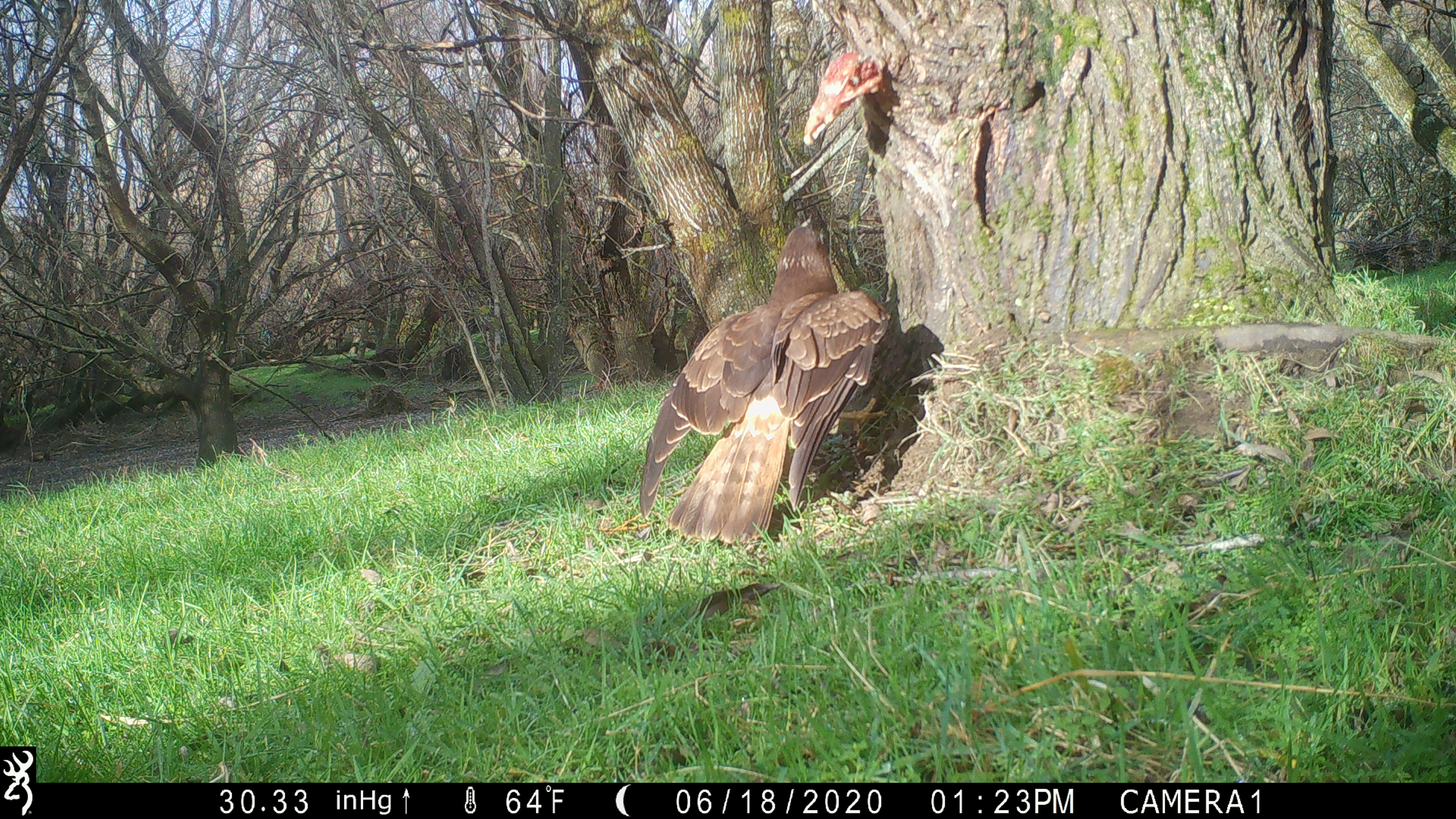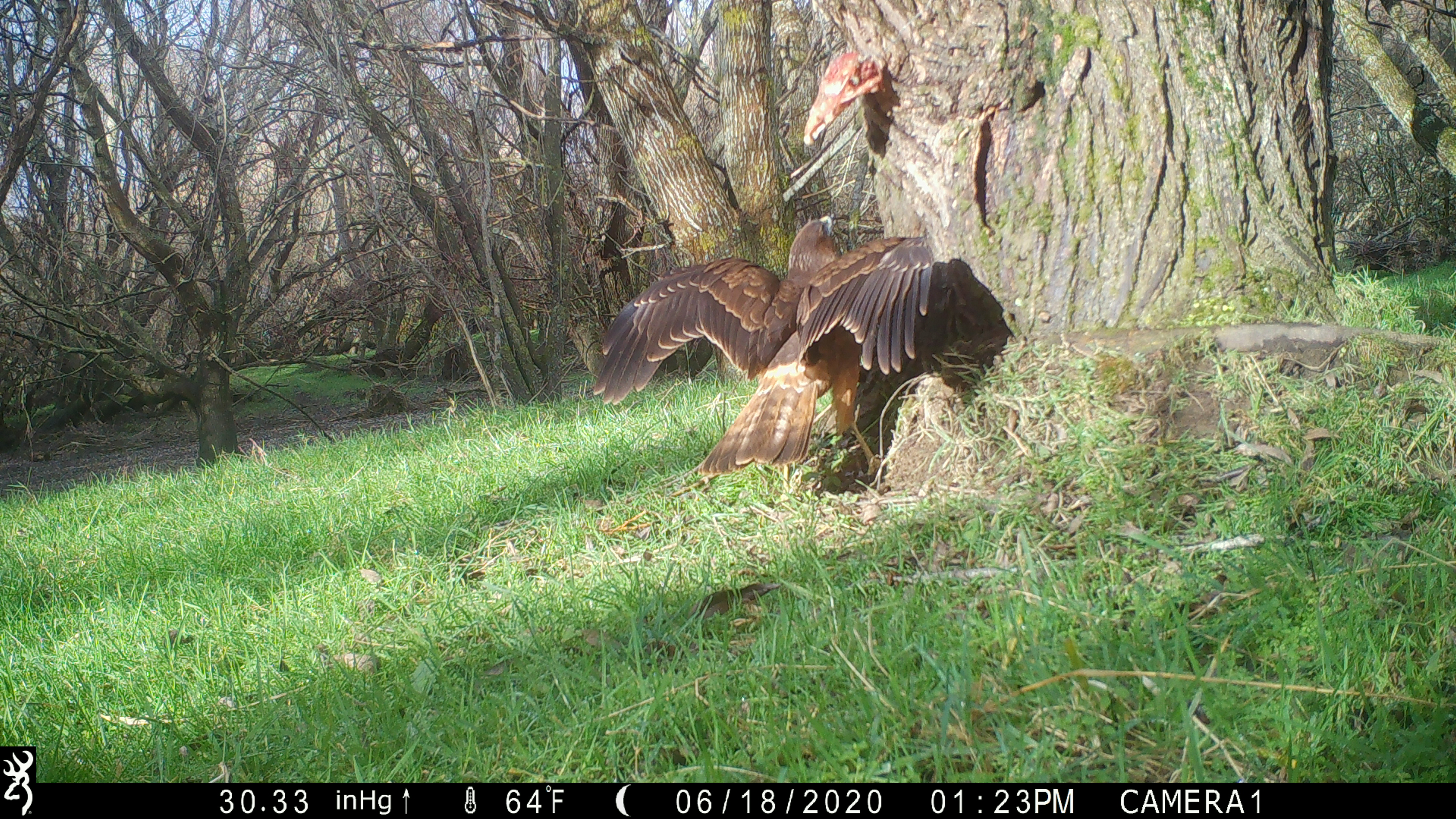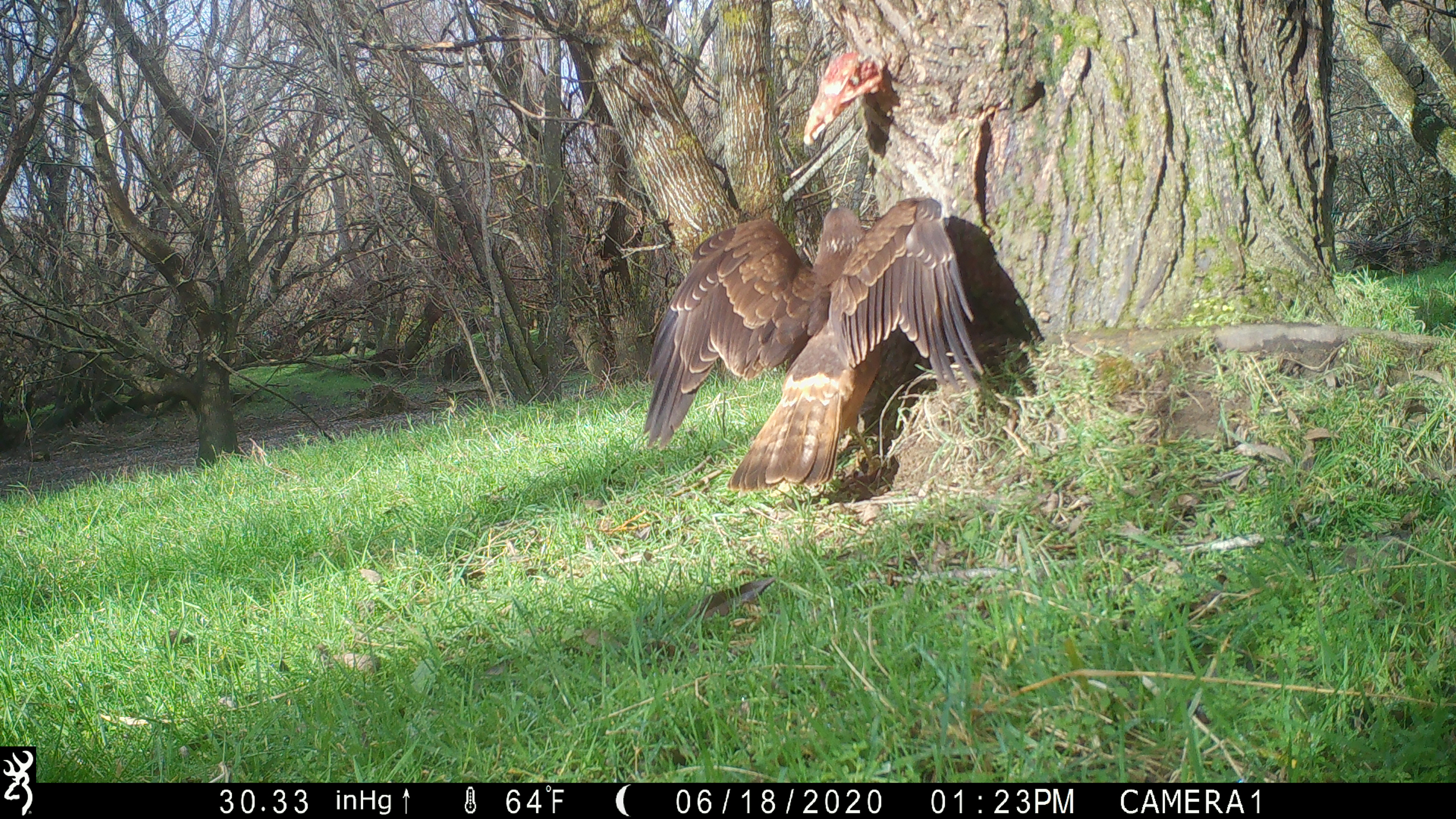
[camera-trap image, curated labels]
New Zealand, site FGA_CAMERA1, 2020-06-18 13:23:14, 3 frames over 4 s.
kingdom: Animalia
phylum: Chordata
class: Aves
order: Accipitriformes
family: Accipitridae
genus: Circus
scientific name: Circus approximans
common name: swamp harrier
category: harrier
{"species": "harrier (swamp harrier) (Circus approximans)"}